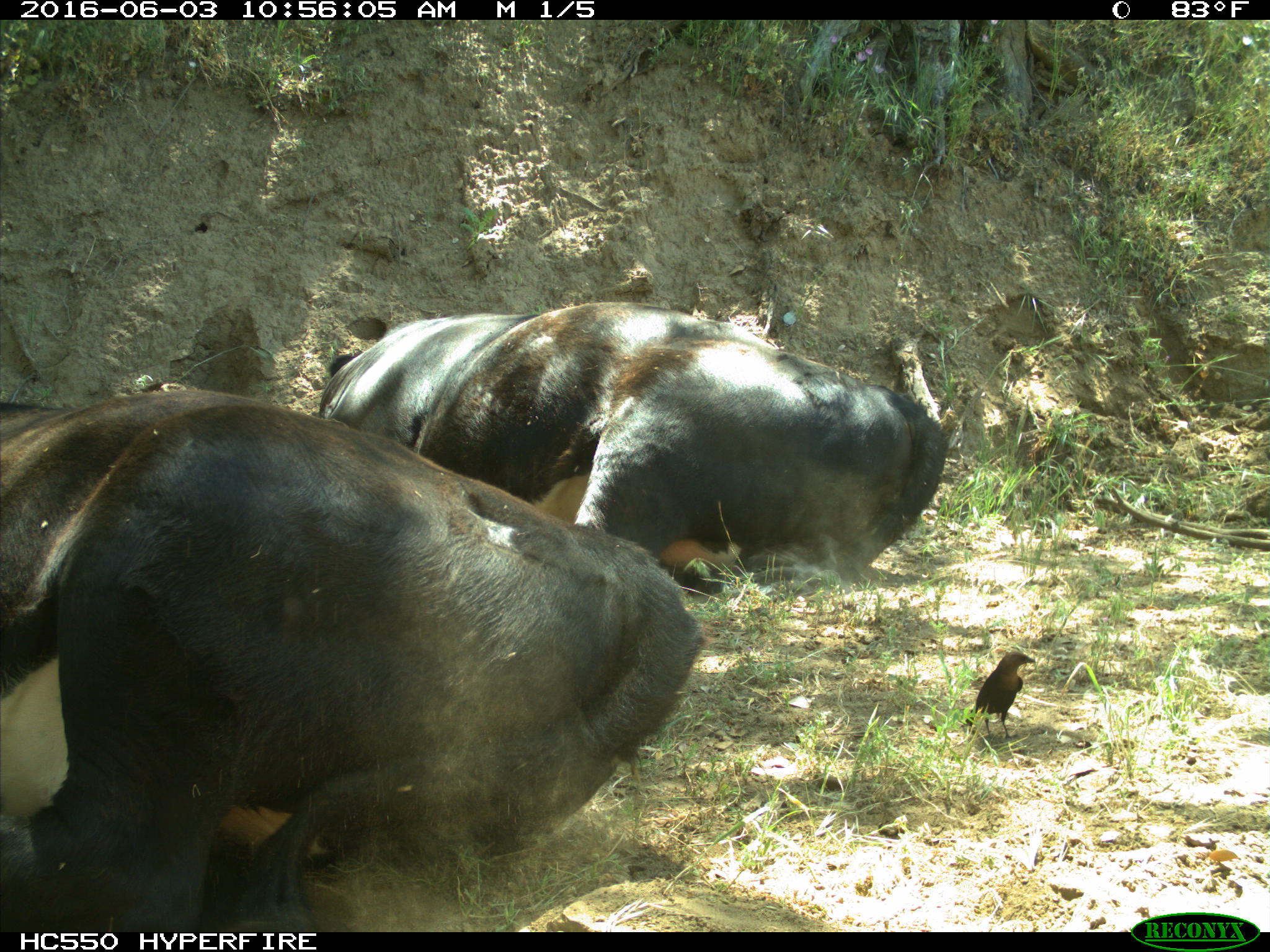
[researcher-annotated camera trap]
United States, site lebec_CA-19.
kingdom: Animalia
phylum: Chordata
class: Mammalia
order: Artiodactyla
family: Bovidae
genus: Bos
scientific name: Bos taurus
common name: domestic cow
Bos taurus (domestic cow).